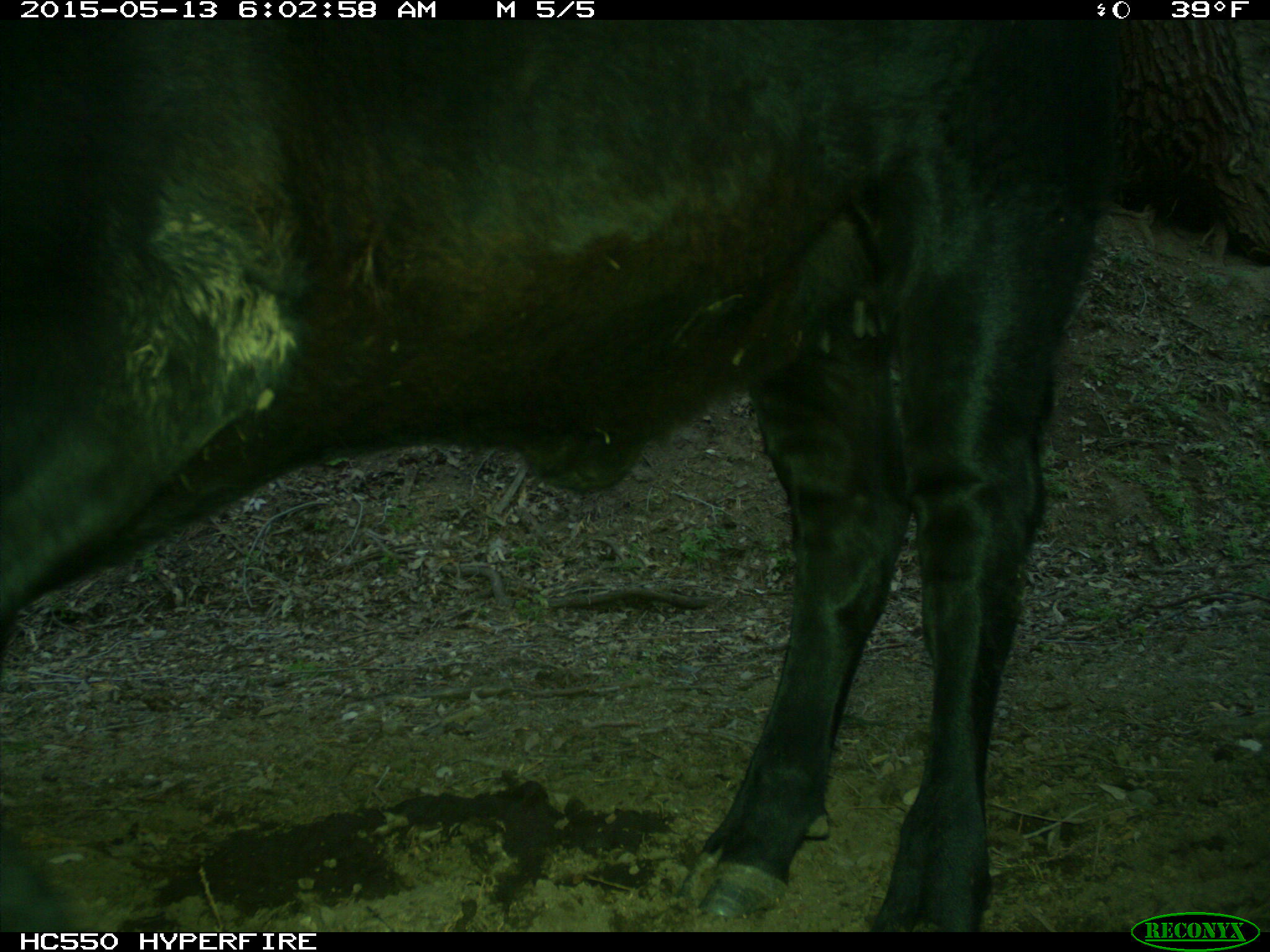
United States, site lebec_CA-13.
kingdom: Animalia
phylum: Chordata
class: Mammalia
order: Artiodactyla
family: Bovidae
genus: Bos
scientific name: Bos taurus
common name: domestic cow